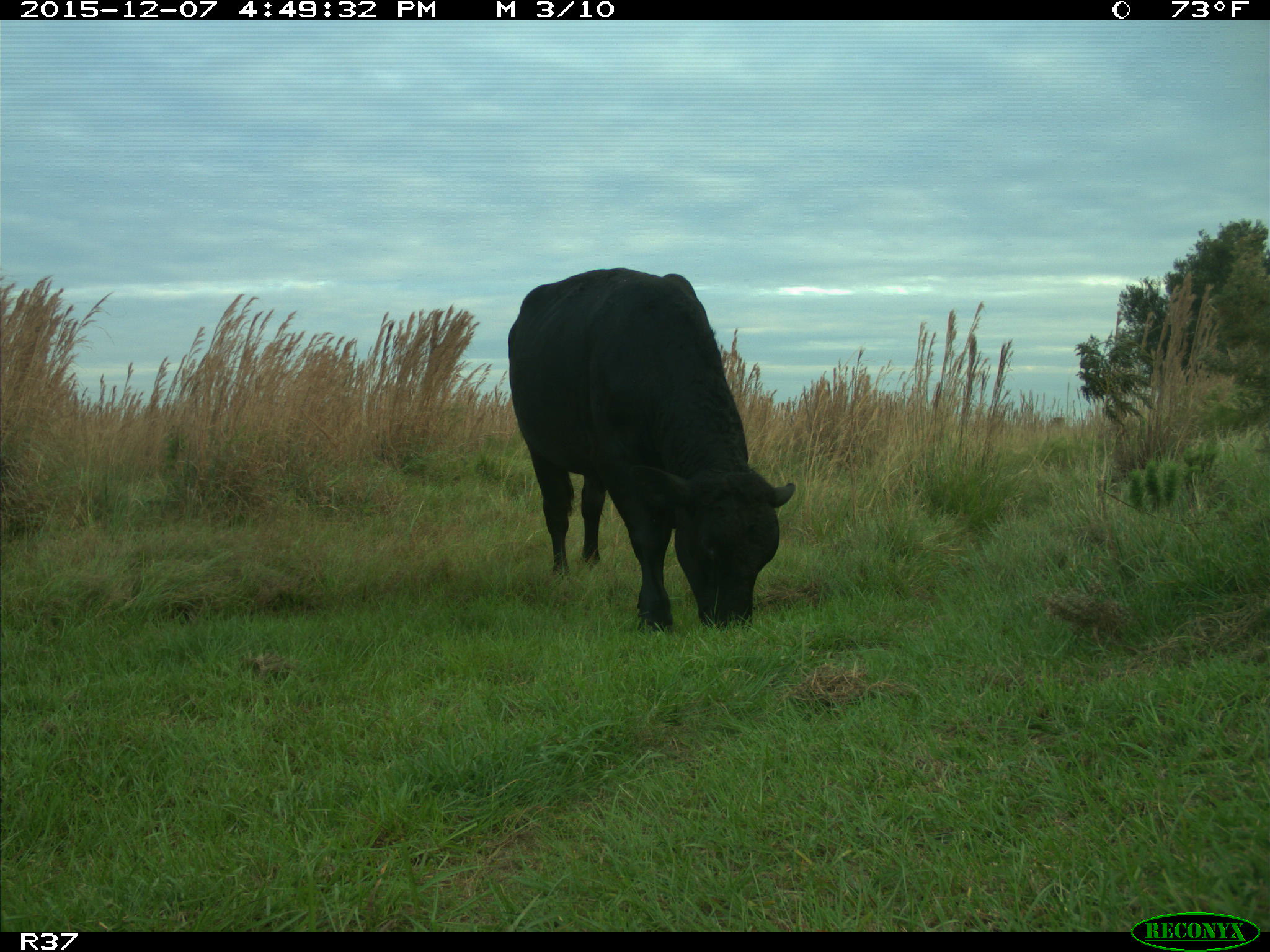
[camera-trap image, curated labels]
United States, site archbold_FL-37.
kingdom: Animalia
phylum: Chordata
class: Mammalia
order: Artiodactyla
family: Bovidae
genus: Bos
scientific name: Bos taurus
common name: domestic cow